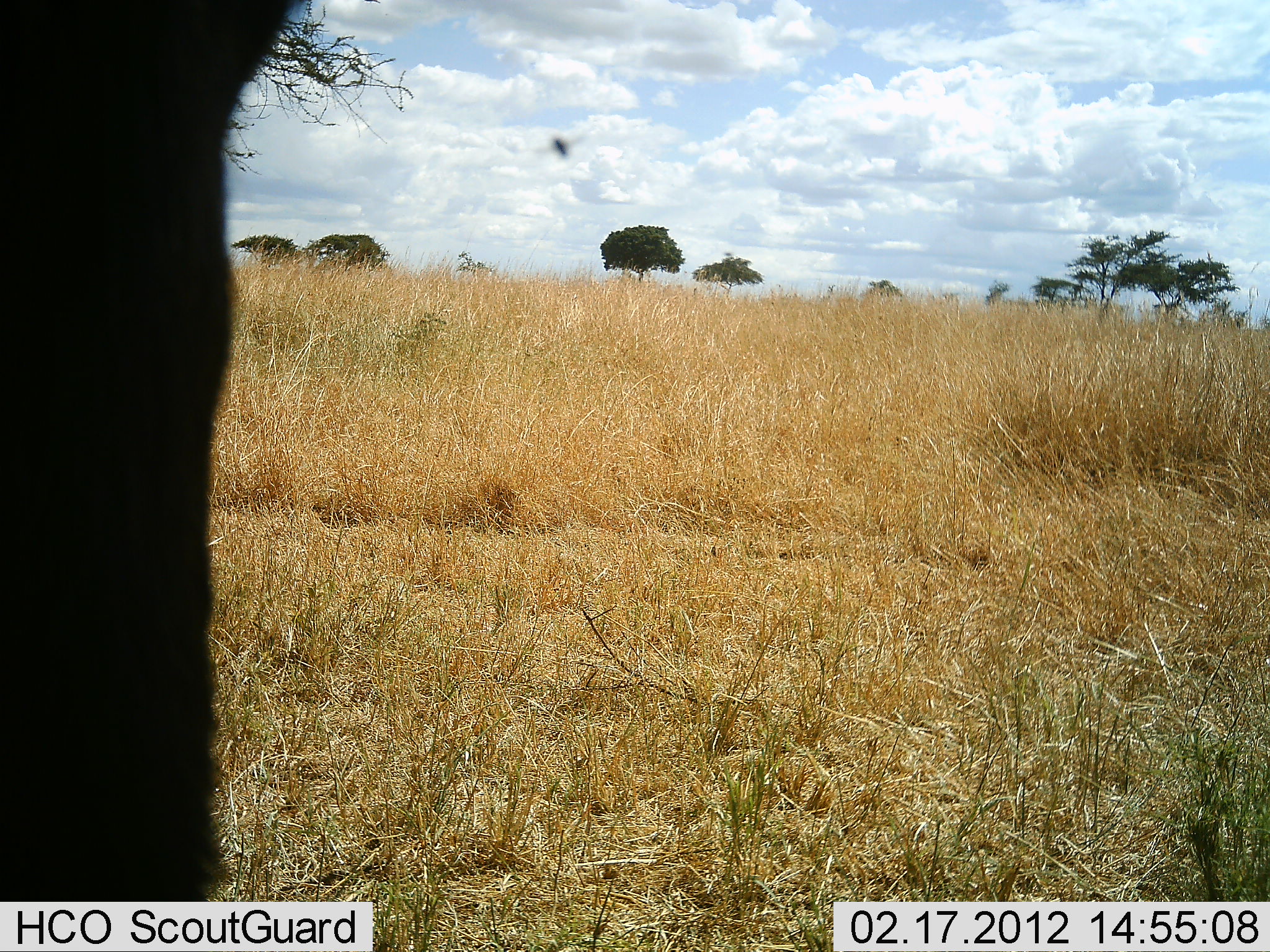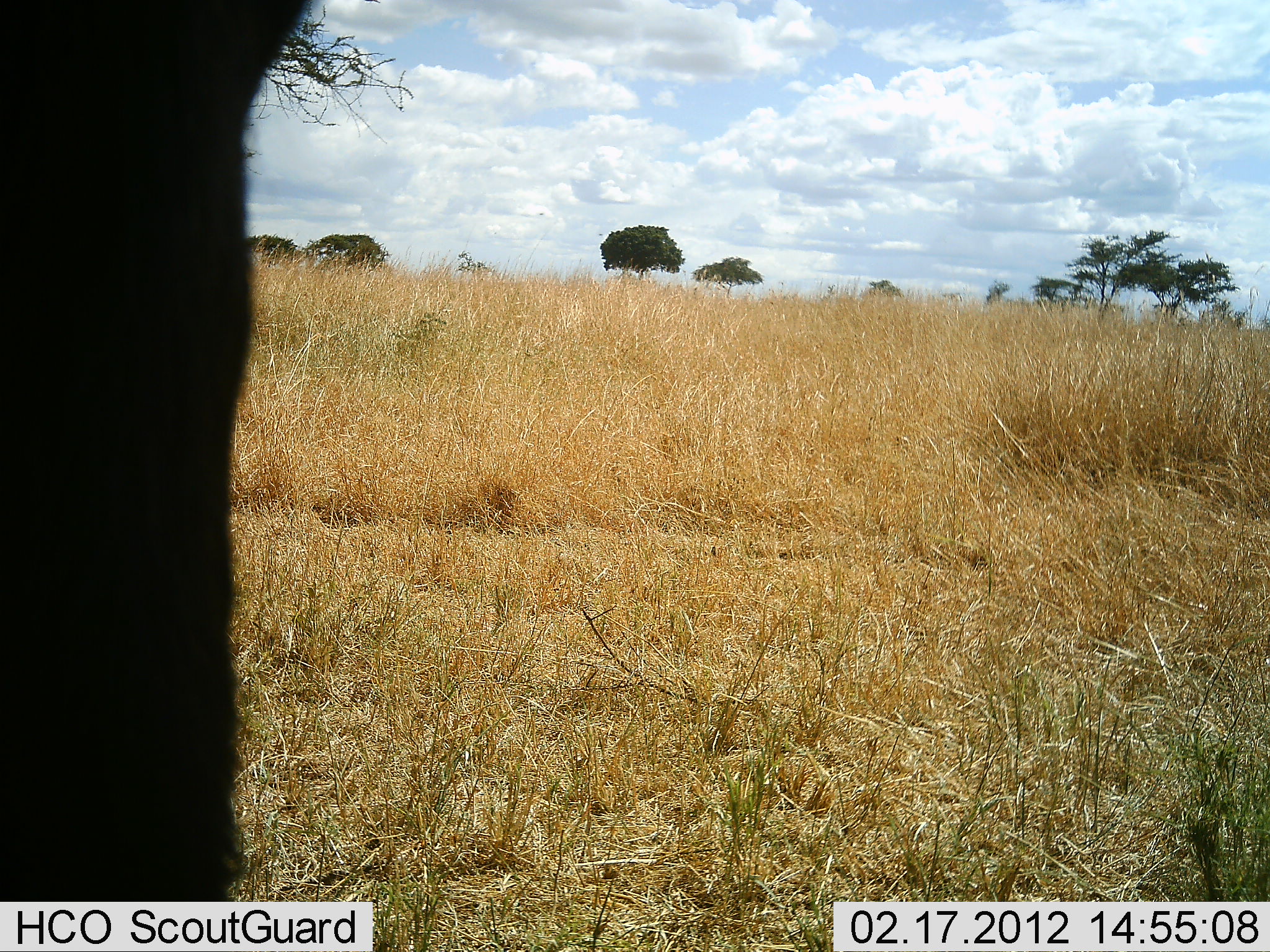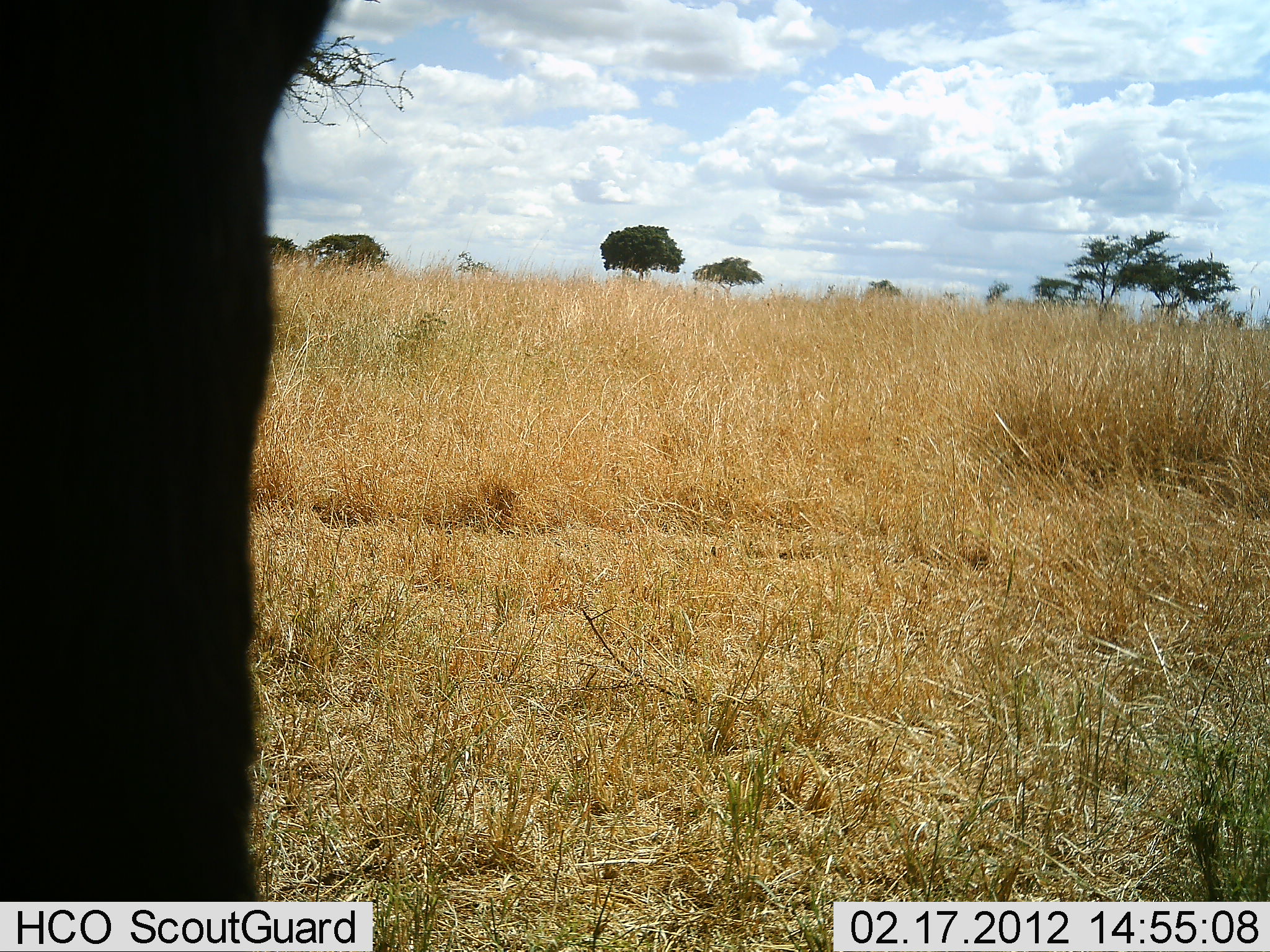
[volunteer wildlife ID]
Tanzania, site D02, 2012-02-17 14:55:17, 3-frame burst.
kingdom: Animalia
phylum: Chordata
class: Mammalia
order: Artiodactyla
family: Bovidae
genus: Connochaetes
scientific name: Connochaetes taurinus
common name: blue wildebeest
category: wildebeest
Wildebeest (blue wildebeest) (Connochaetes taurinus), count 1. Behavior (volunteer vote fractions): standing 83%, resting 17%, moving 0%, interacting 0%. Young present (vote fraction): 0%. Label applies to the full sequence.